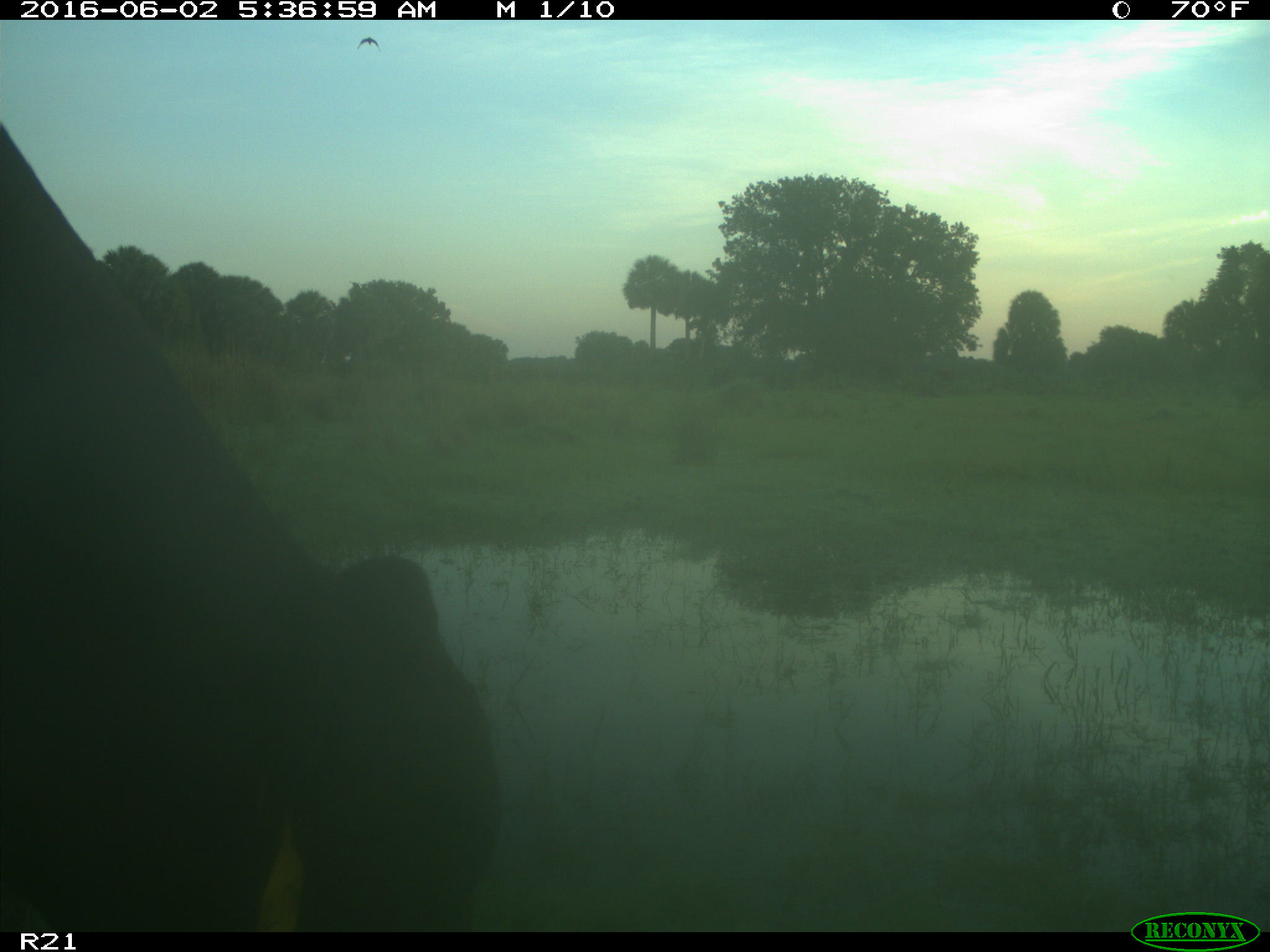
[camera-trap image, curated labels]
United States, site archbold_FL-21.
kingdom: Animalia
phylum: Chordata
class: Mammalia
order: Artiodactyla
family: Bovidae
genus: Bos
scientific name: Bos taurus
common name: domestic cow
Bos taurus (domestic cow).